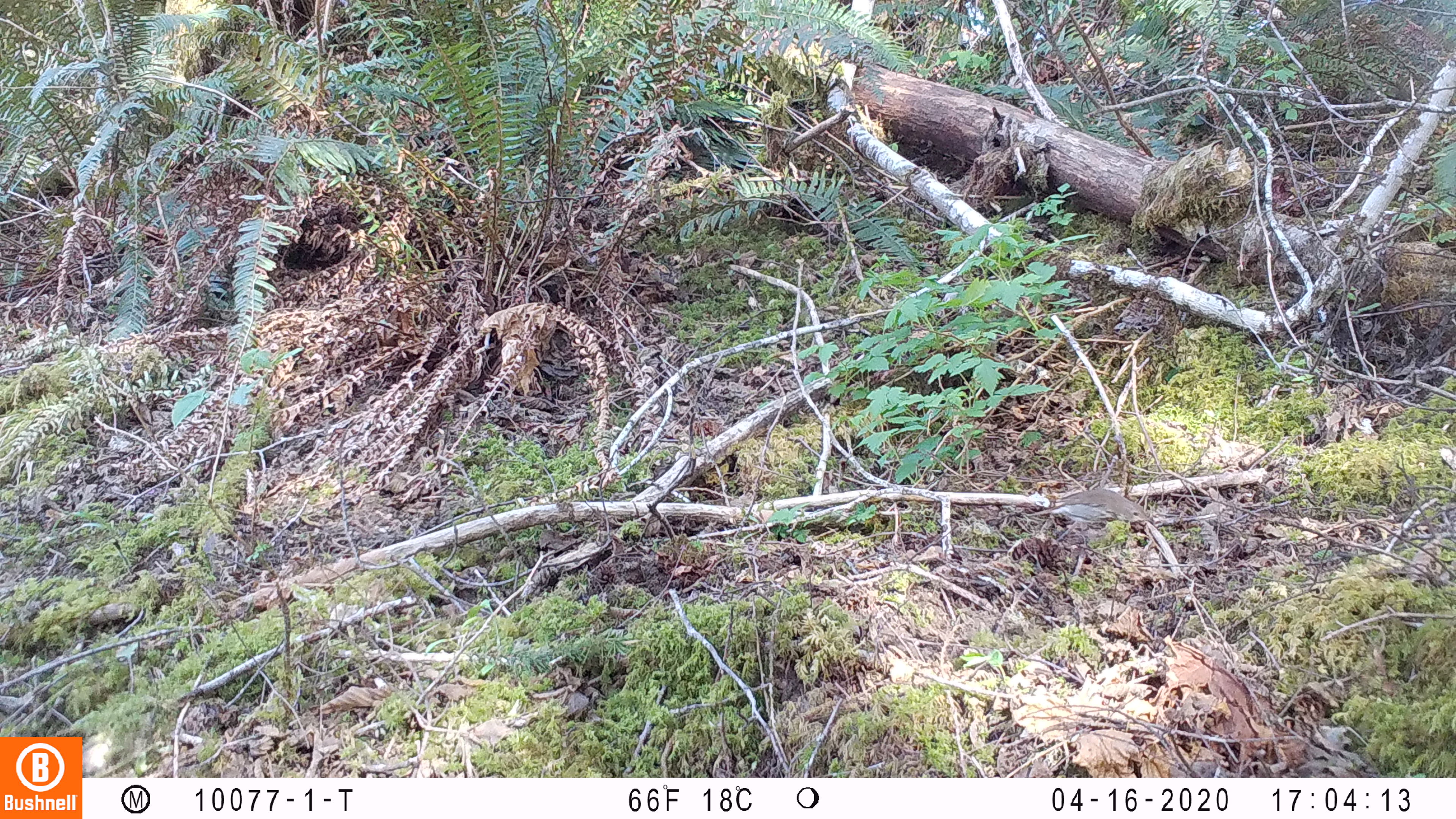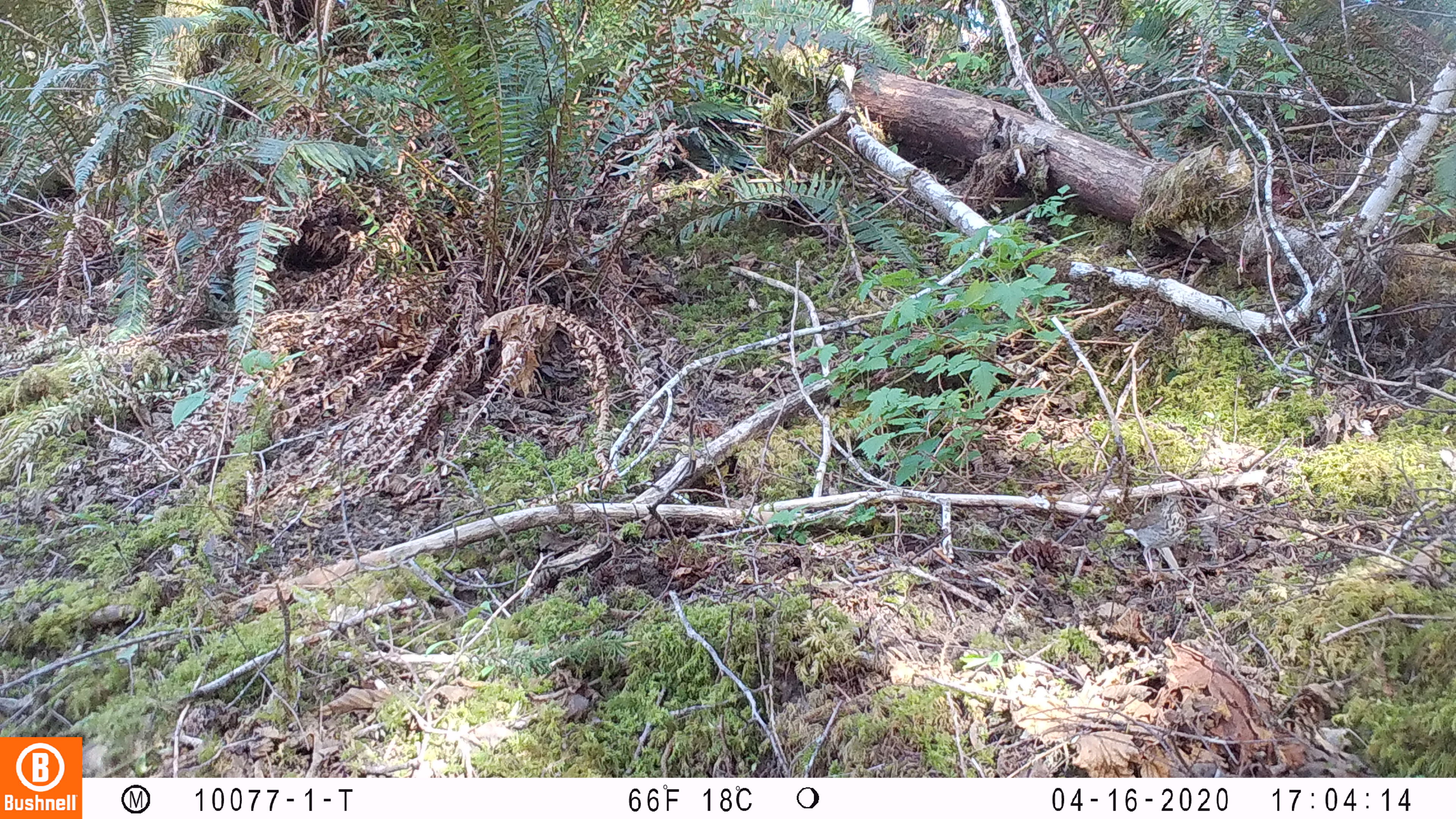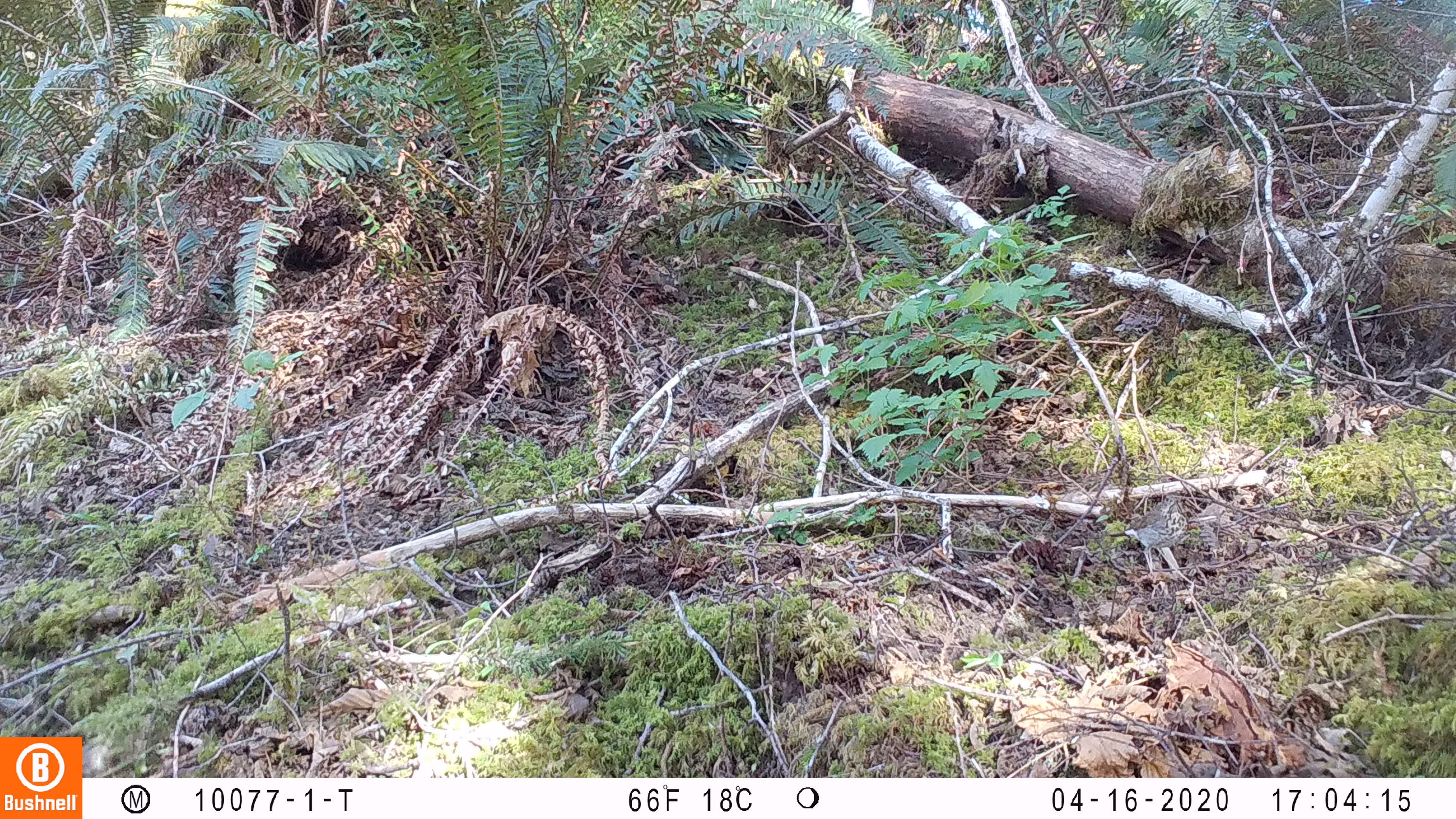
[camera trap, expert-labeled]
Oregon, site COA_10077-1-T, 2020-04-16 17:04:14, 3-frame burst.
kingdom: Animalia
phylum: Chordata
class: Aves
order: Passeriformes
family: Turdidae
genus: Catharus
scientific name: Catharus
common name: brown thrushes and nightingale-thrushes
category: catharus species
Catharus species (brown thrushes and nightingale-thrushes) (Catharus).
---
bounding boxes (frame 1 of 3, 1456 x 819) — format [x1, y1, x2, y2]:
catharus species: [1014, 484, 1166, 552]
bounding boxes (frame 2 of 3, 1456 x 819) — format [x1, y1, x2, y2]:
catharus species: [1115, 486, 1208, 593]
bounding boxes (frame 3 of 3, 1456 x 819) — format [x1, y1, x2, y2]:
catharus species: [1106, 489, 1205, 594]